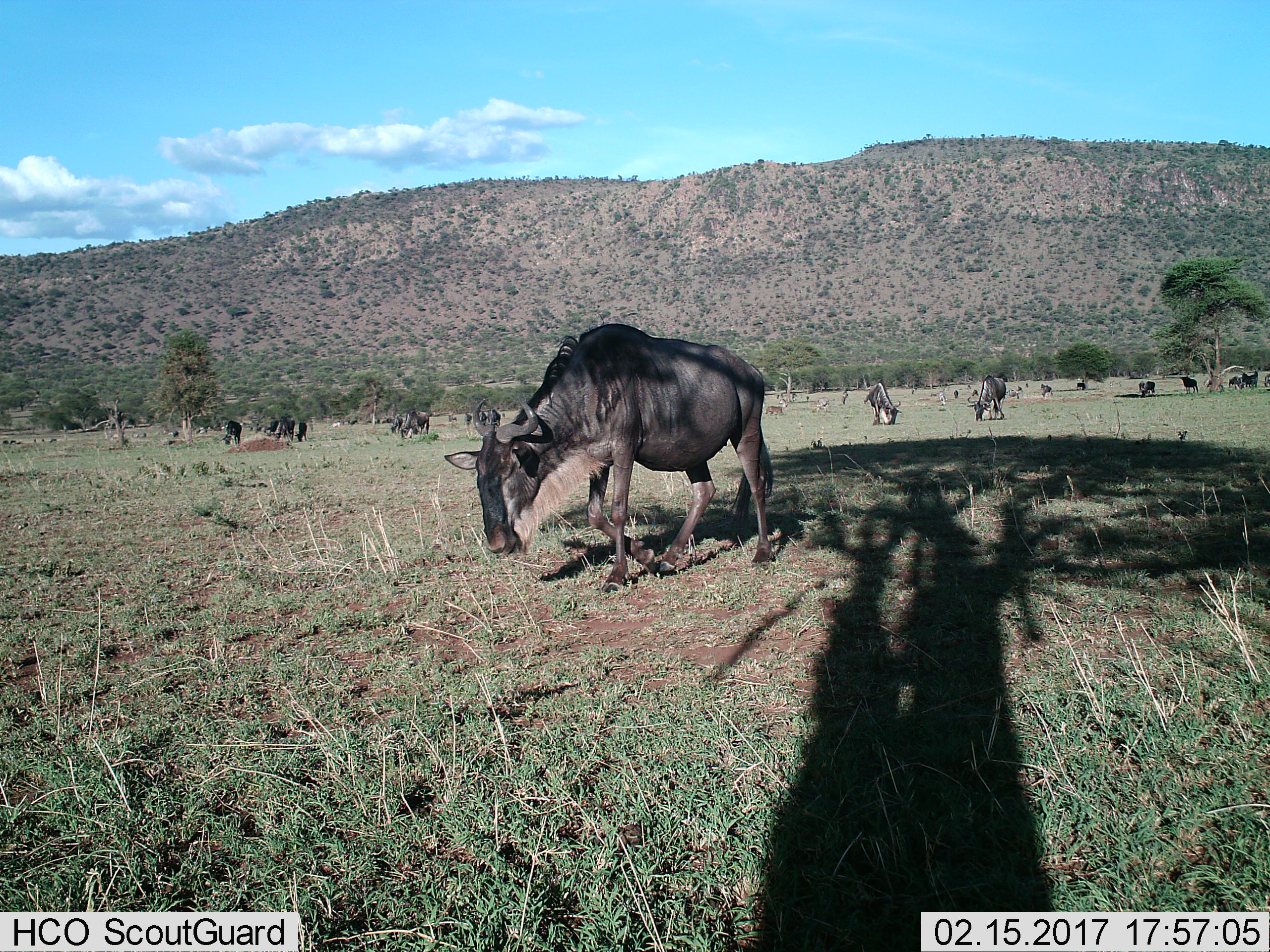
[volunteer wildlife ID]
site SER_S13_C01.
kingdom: Animalia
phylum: Chordata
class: Mammalia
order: Artiodactyla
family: Bovidae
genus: Connochaetes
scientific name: Connochaetes taurinus taurinus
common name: blue wildebeest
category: wildebeestblue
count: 11-50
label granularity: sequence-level